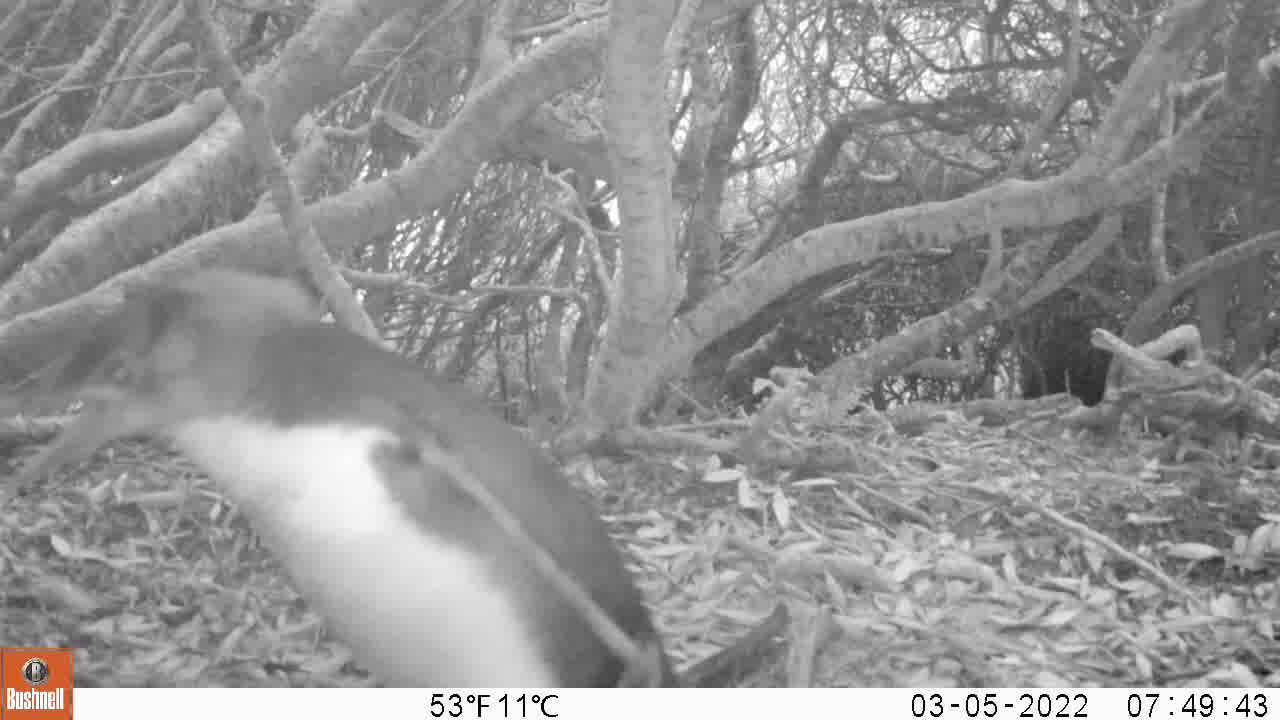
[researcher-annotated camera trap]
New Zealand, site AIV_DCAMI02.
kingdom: Animalia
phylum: Chordata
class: Aves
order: Sphenisciformes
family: Spheniscidae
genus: Megadyptes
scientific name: Megadyptes antipodes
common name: yellow-eyed penguin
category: yellow eyed penguin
Yellow eyed penguin (yellow-eyed penguin) (Megadyptes antipodes).